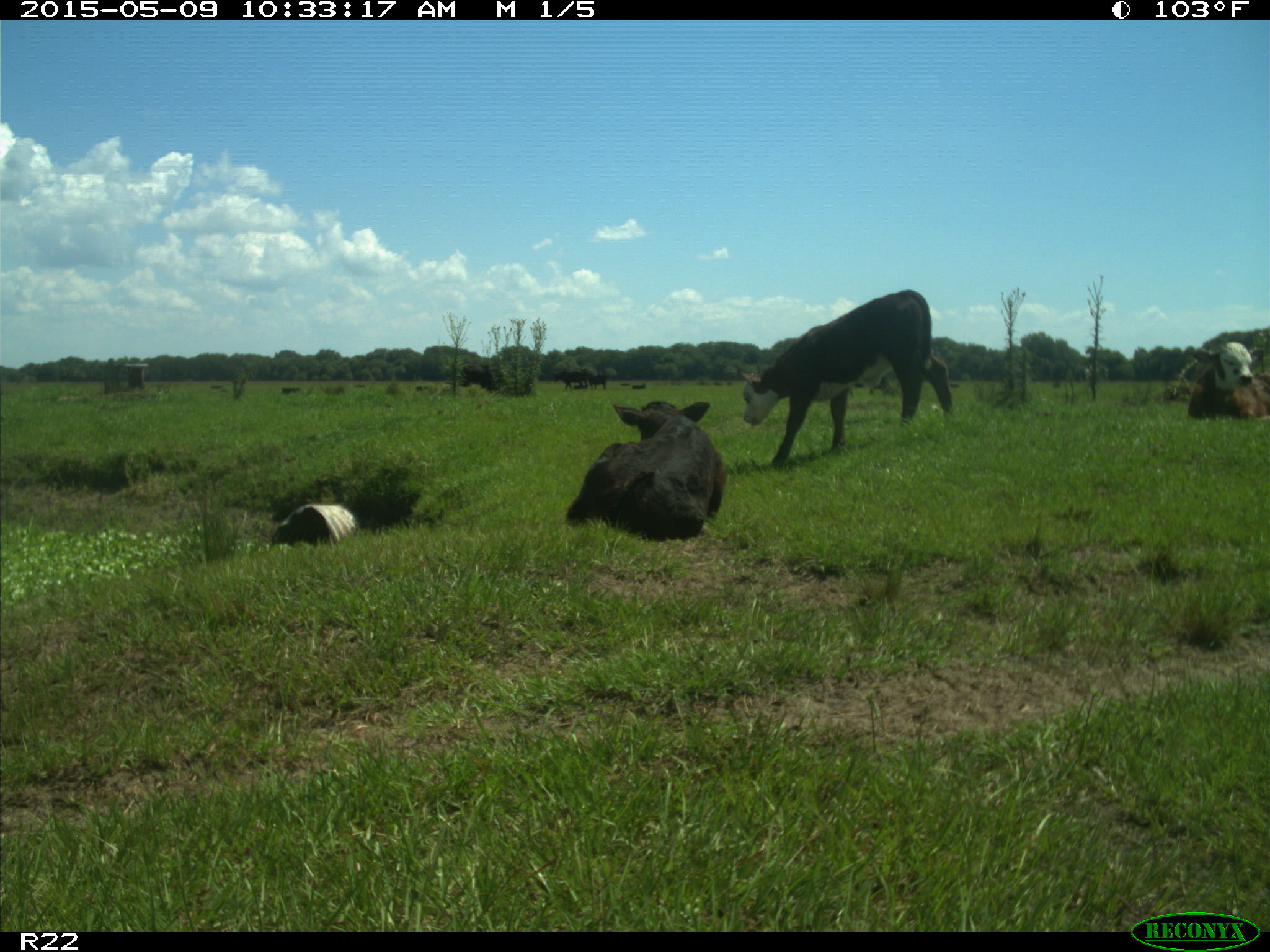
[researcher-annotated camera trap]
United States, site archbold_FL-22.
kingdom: Animalia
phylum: Chordata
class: Mammalia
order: Artiodactyla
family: Bovidae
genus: Bos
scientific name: Bos taurus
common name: domestic cow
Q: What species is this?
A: Bos taurus (domestic cow).